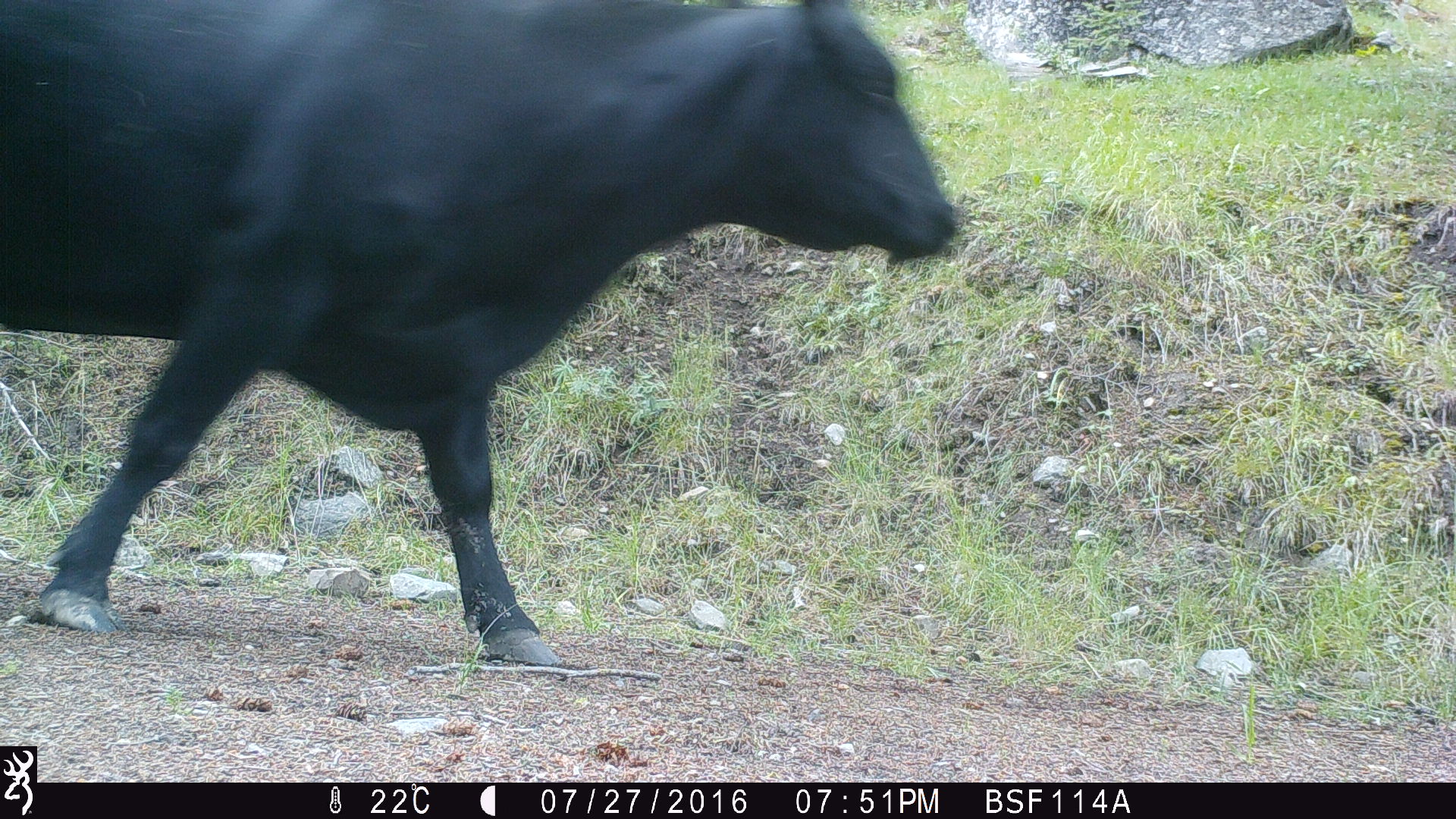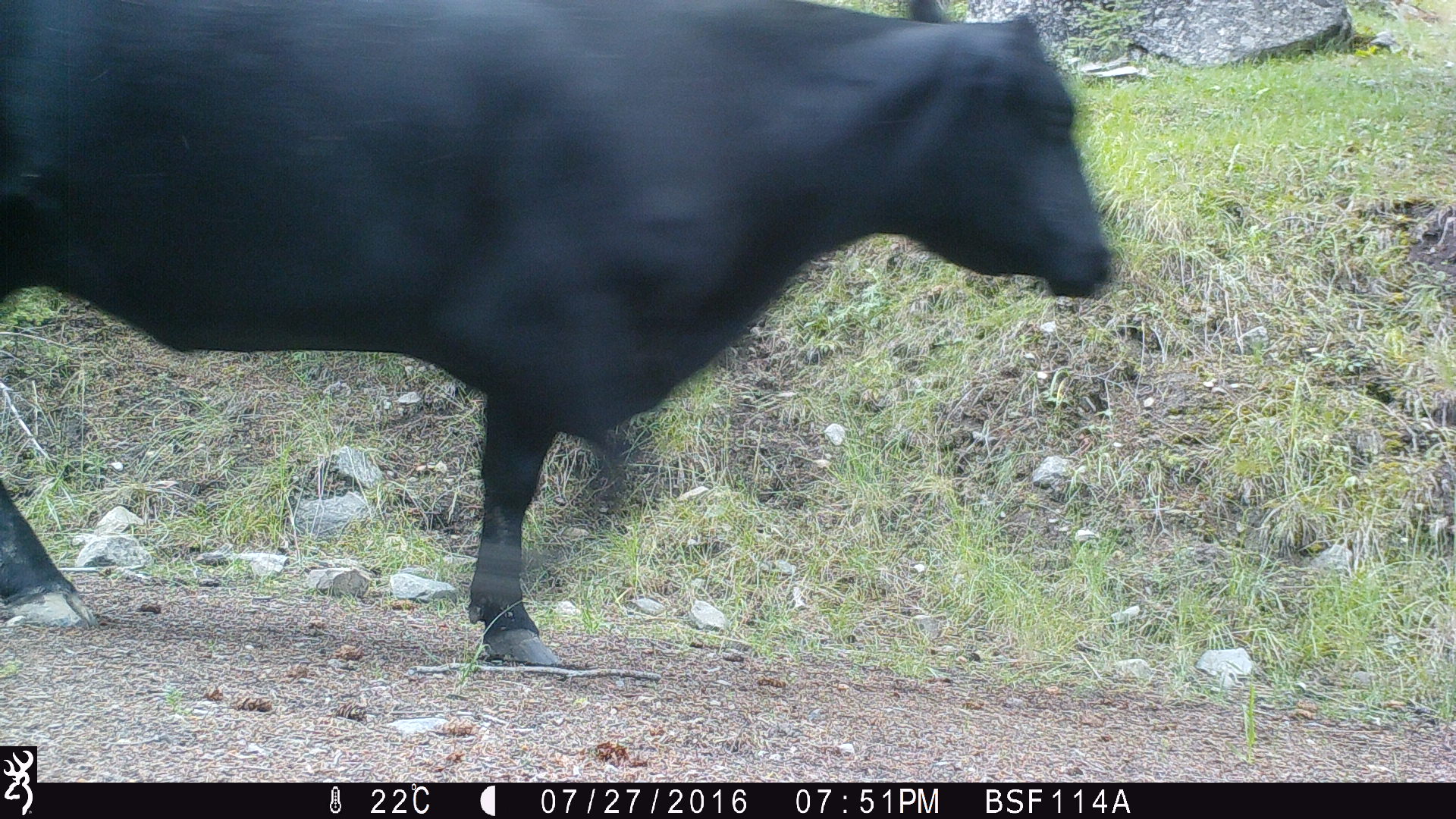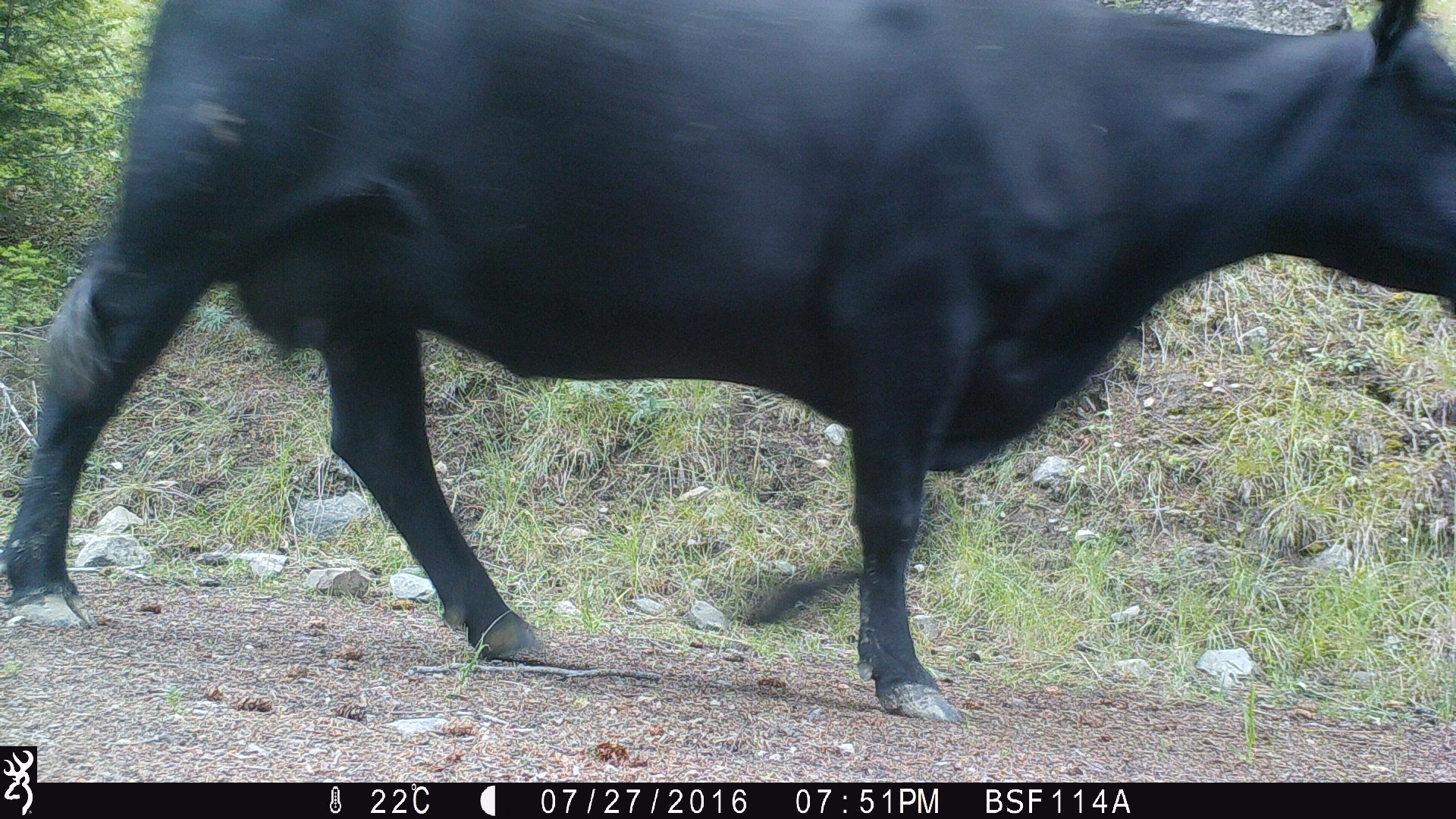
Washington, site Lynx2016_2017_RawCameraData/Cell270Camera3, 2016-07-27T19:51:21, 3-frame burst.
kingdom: Animalia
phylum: Chordata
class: Mammalia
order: Artiodactyla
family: Bovidae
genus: Bos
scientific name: Bos taurus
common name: domestic cattle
Domestic cattle (Bos taurus). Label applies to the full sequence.